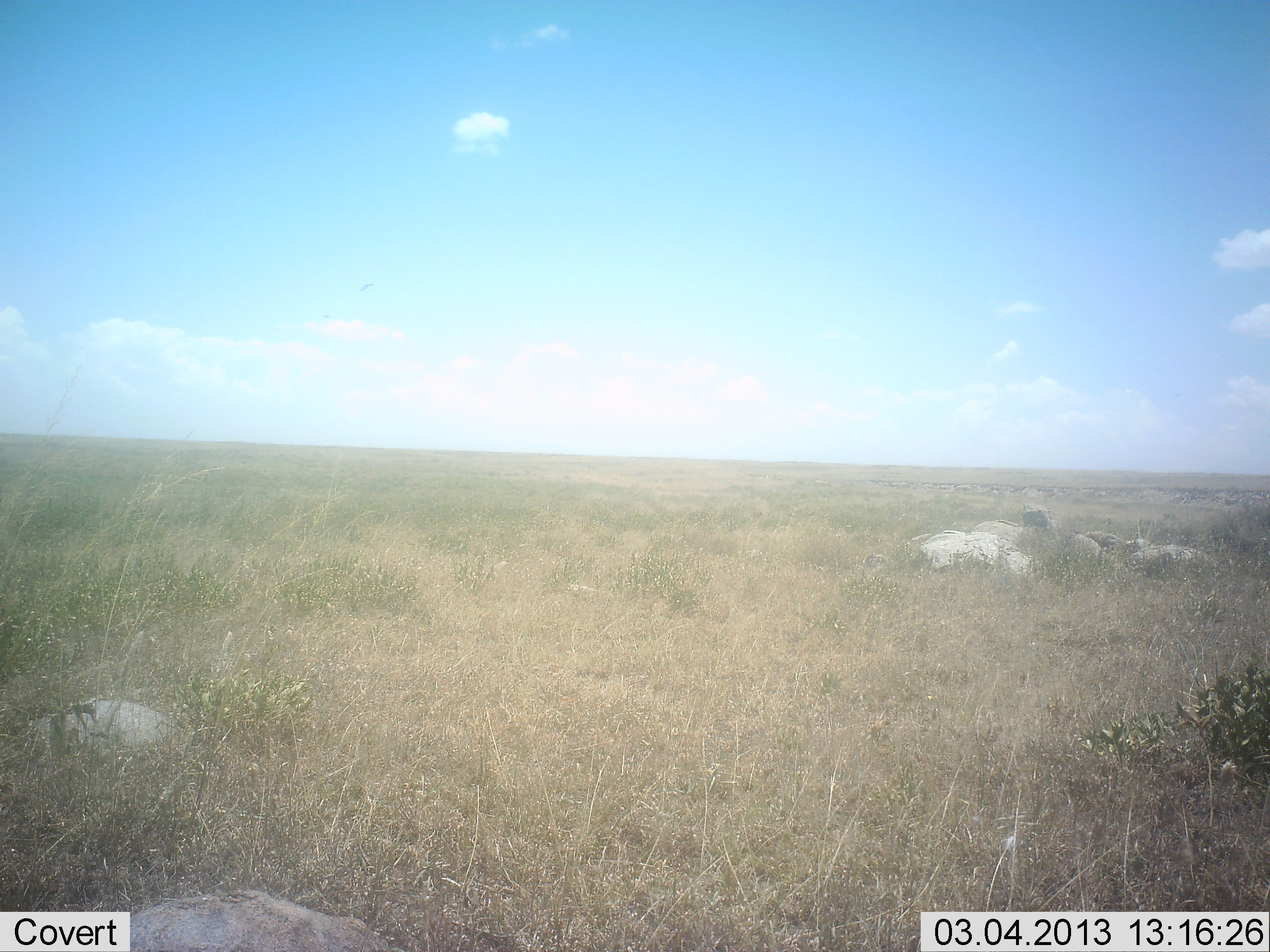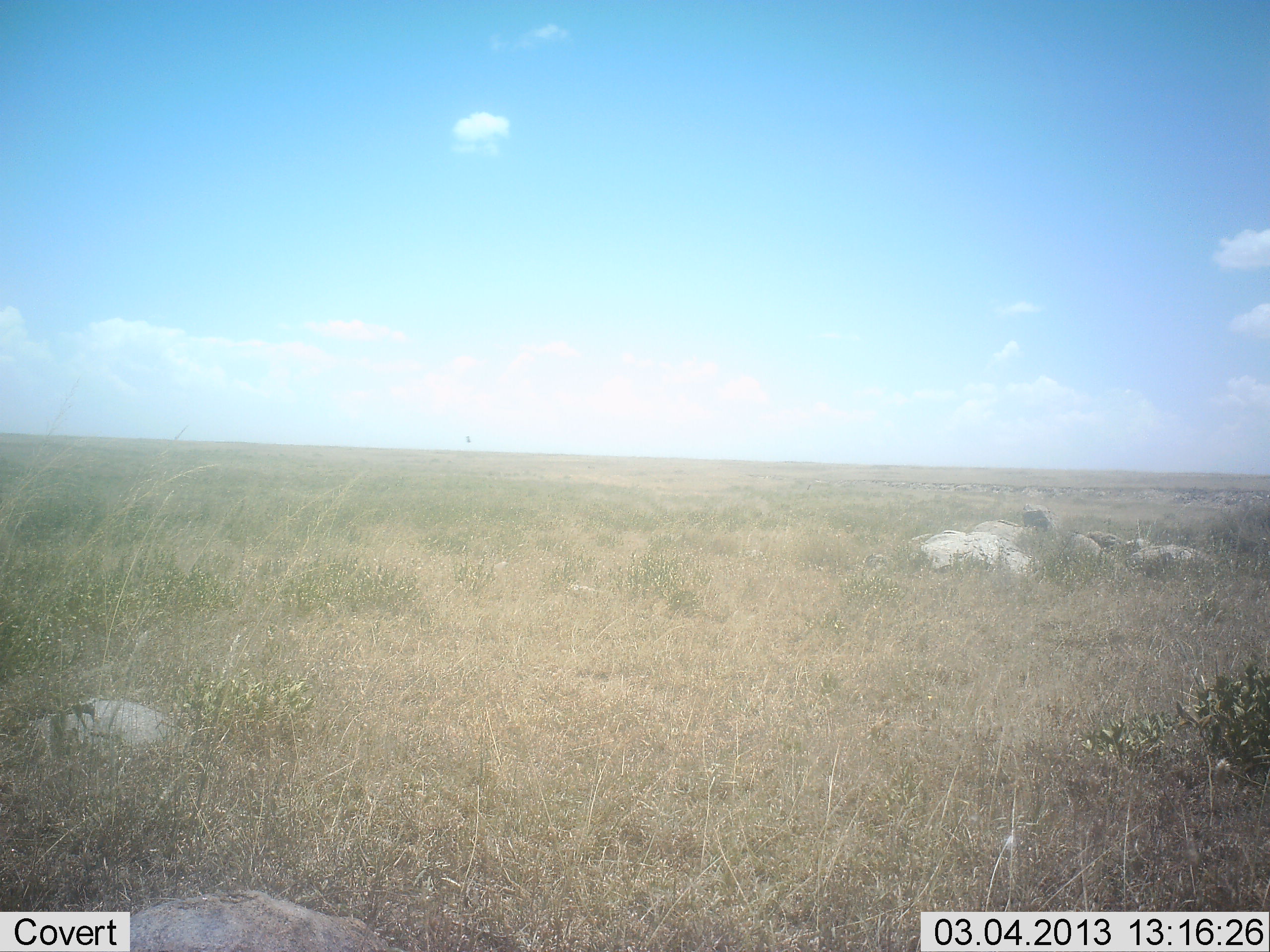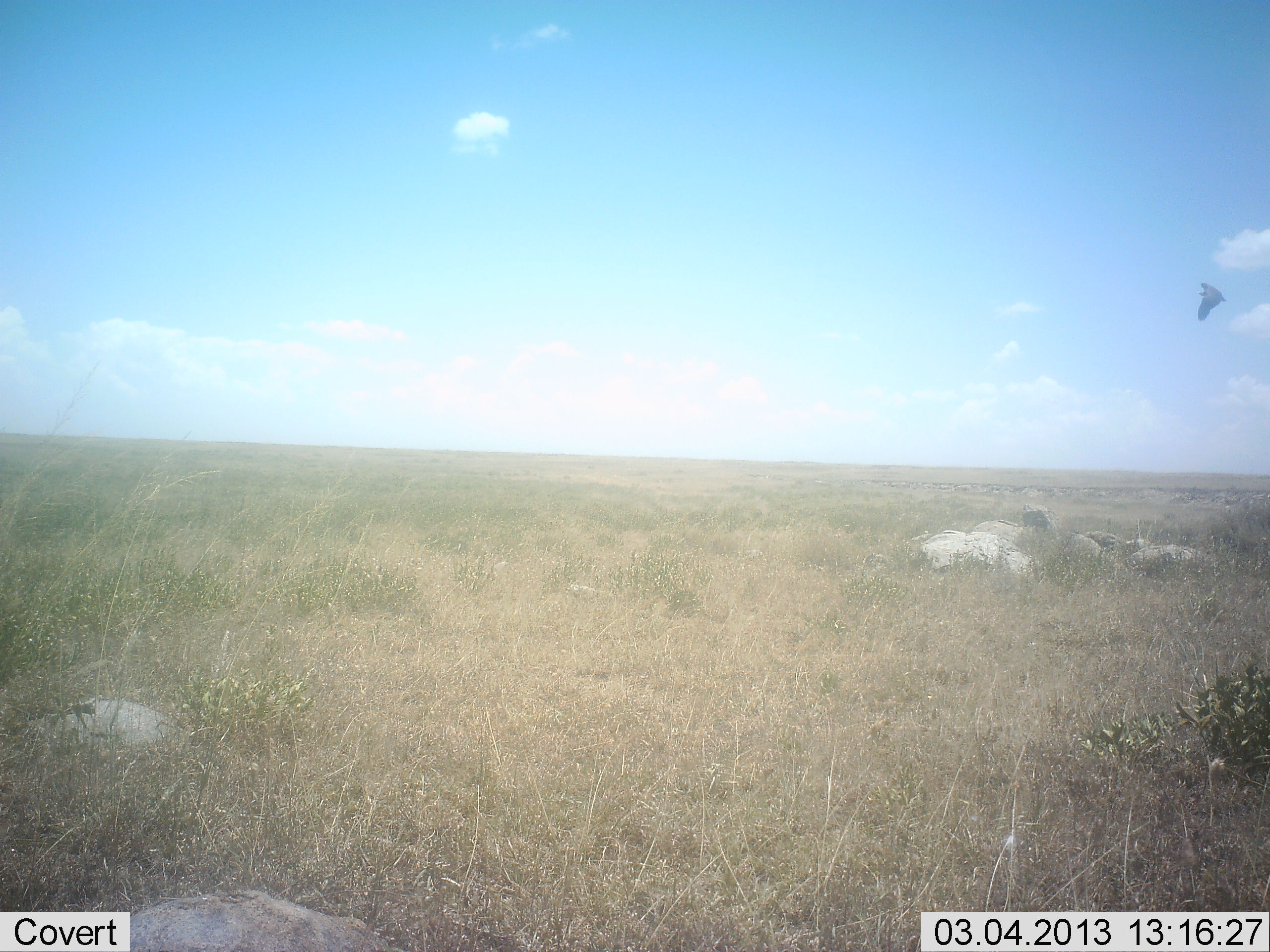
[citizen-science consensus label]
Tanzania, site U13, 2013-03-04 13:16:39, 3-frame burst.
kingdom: Animalia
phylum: Chordata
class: Aves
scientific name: Aves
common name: bird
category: otherbird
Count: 1.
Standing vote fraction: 0%.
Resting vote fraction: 0%.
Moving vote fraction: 100%.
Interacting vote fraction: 0%.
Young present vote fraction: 0%.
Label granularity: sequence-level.